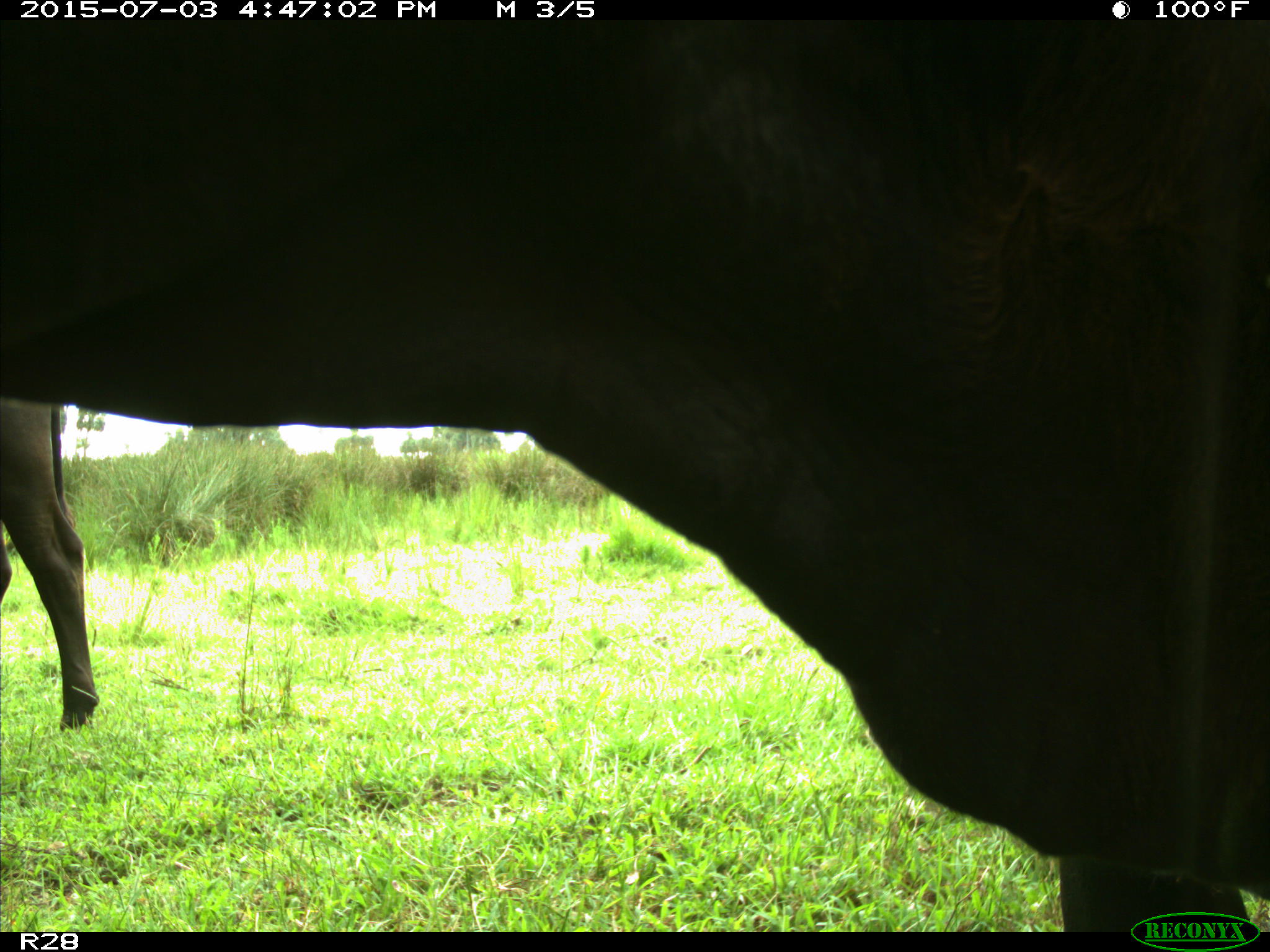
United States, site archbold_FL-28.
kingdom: Animalia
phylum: Chordata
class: Mammalia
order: Artiodactyla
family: Bovidae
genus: Bos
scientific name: Bos taurus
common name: domestic cow